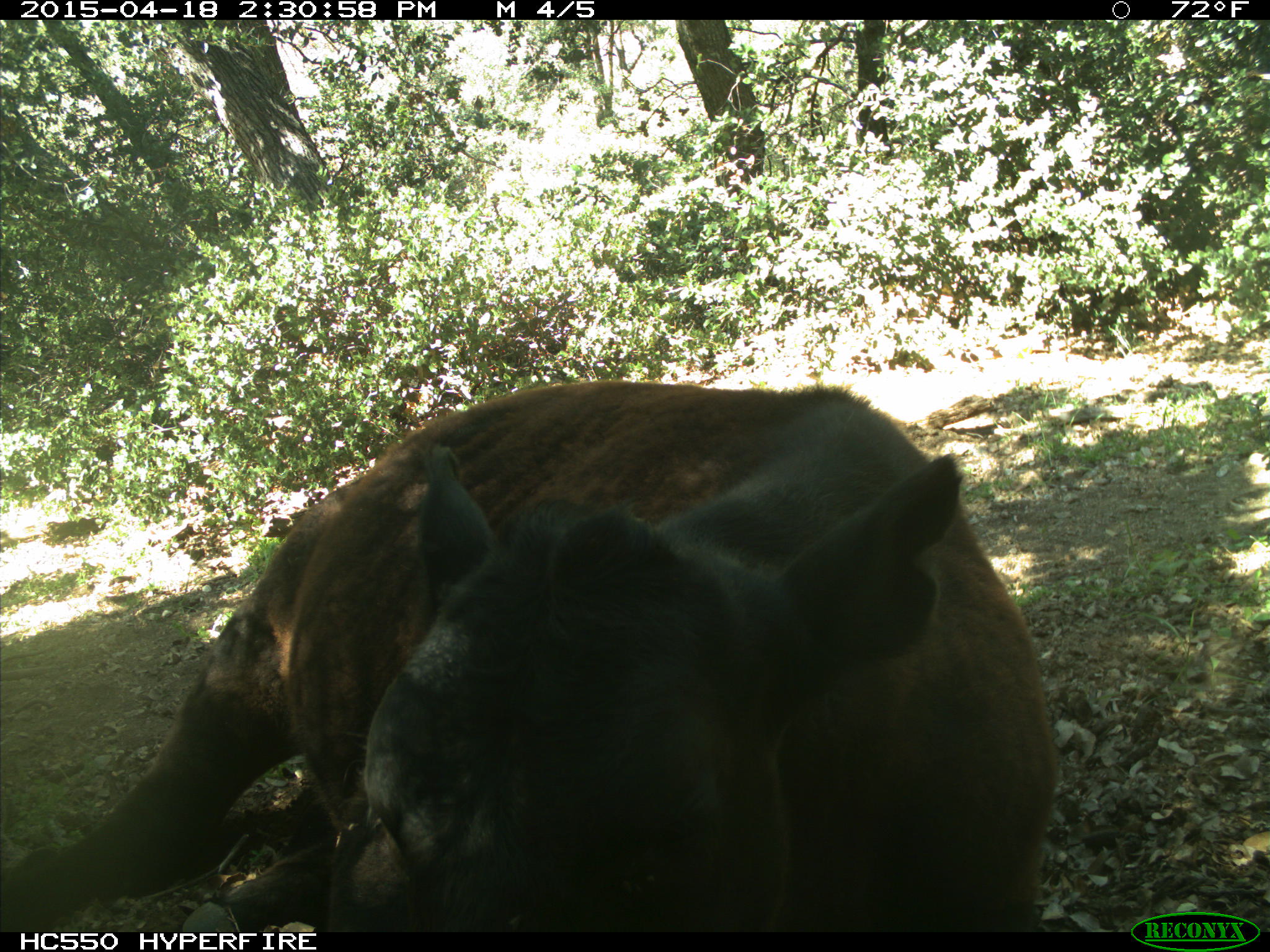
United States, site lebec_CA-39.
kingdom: Animalia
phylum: Chordata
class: Mammalia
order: Artiodactyla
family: Bovidae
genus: Bos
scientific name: Bos taurus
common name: domestic cow